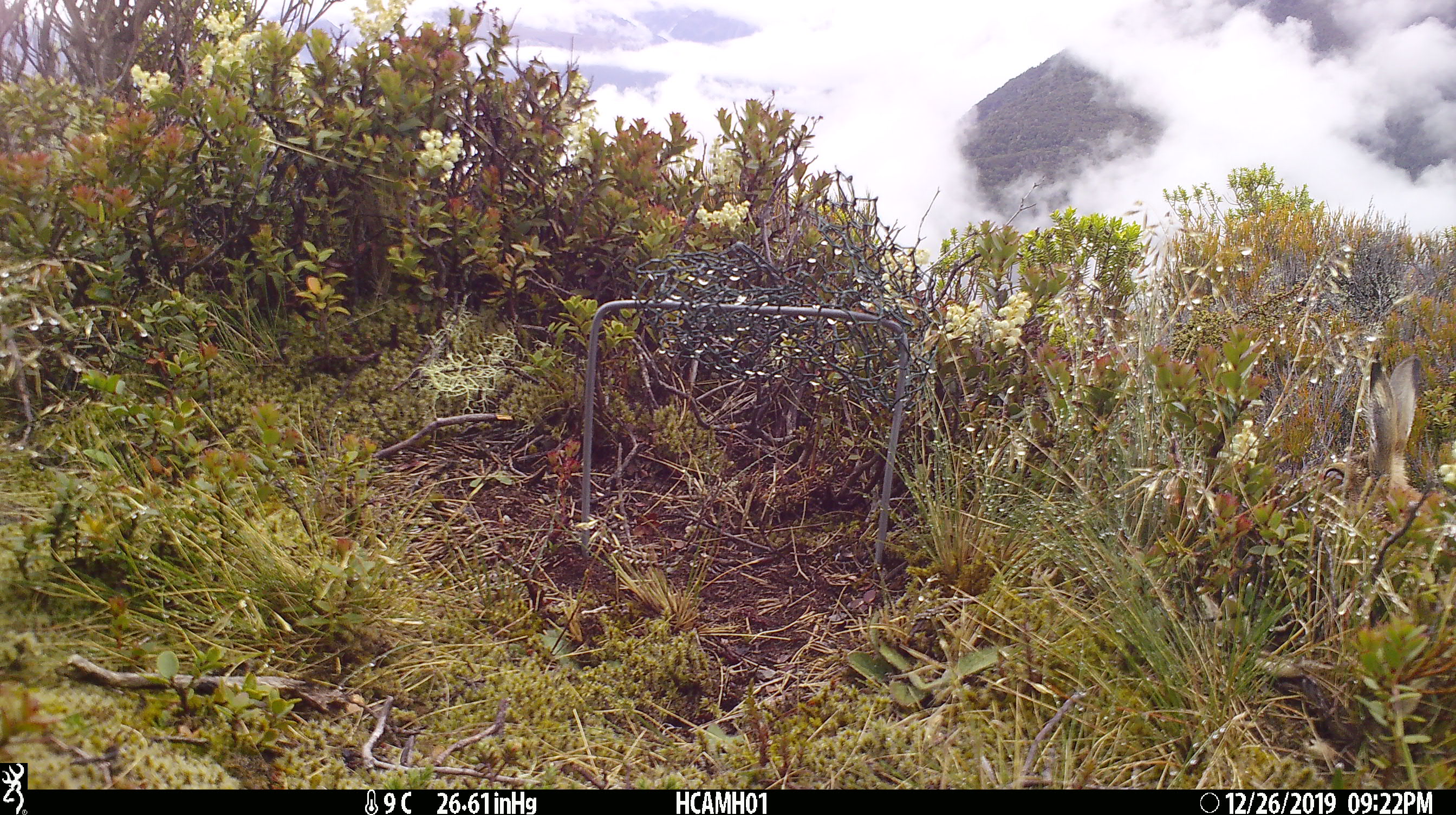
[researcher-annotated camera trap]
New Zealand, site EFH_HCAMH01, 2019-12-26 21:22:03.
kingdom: Animalia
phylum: Chordata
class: Mammalia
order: Lagomorpha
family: Leporidae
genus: Lepus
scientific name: Lepus europaeus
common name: brown hare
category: hare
Hare (brown hare) (Lepus europaeus).